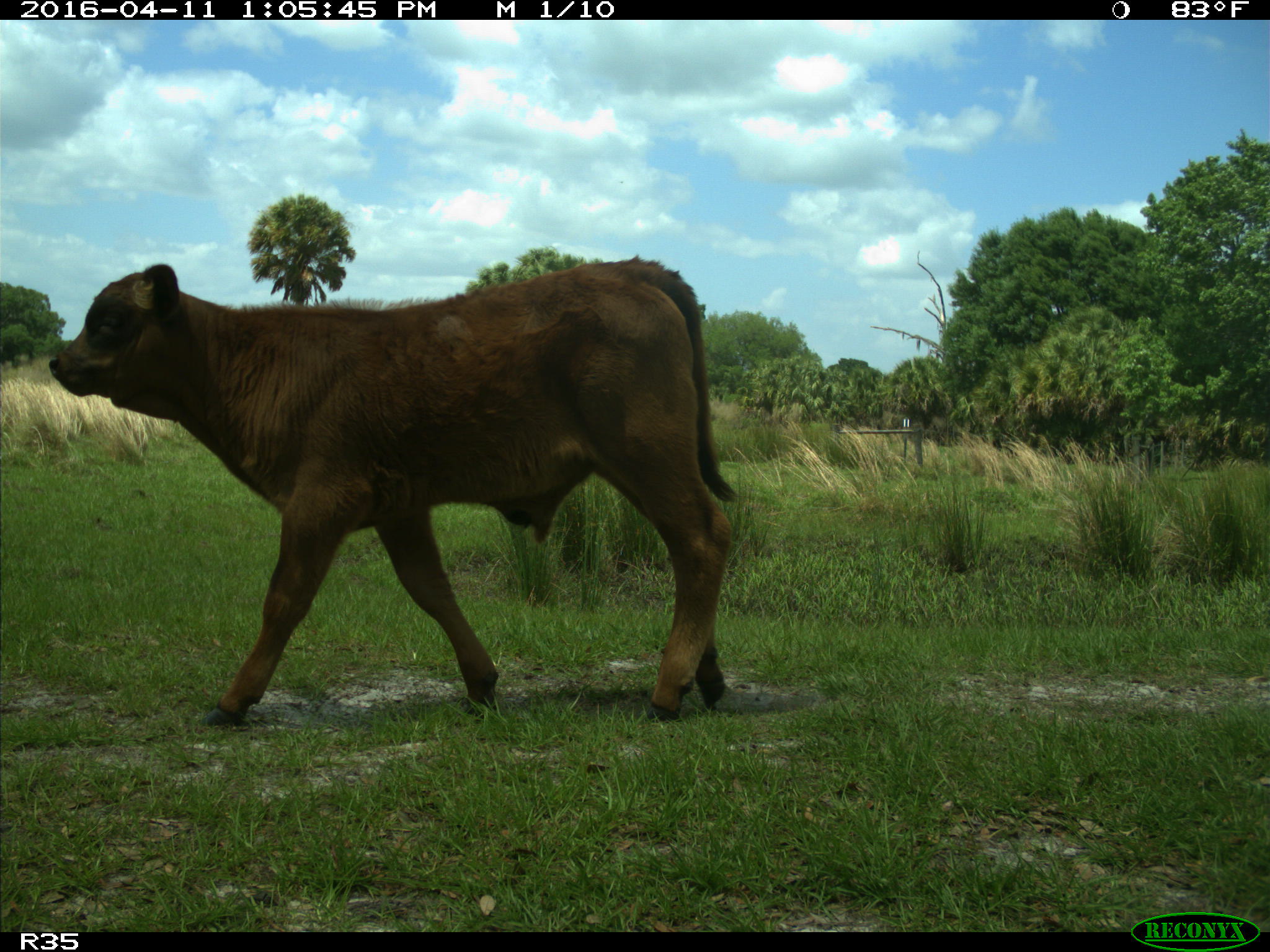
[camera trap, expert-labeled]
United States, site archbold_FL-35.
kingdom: Animalia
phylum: Chordata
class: Mammalia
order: Artiodactyla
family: Bovidae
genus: Bos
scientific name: Bos taurus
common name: domestic cow